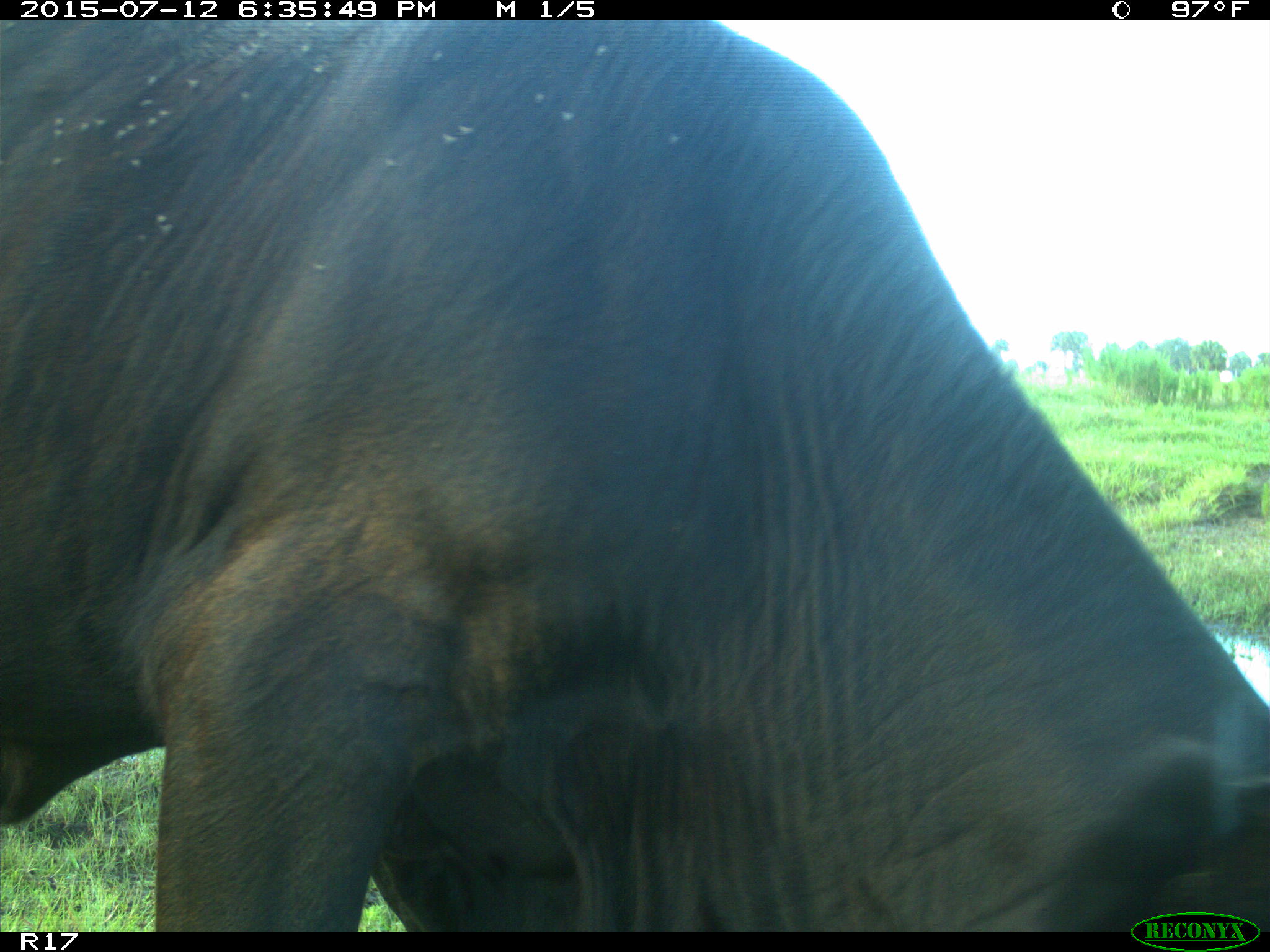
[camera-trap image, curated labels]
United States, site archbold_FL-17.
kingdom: Animalia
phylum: Chordata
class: Mammalia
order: Artiodactyla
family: Bovidae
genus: Bos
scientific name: Bos taurus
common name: domestic cow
Bos taurus (domestic cow).